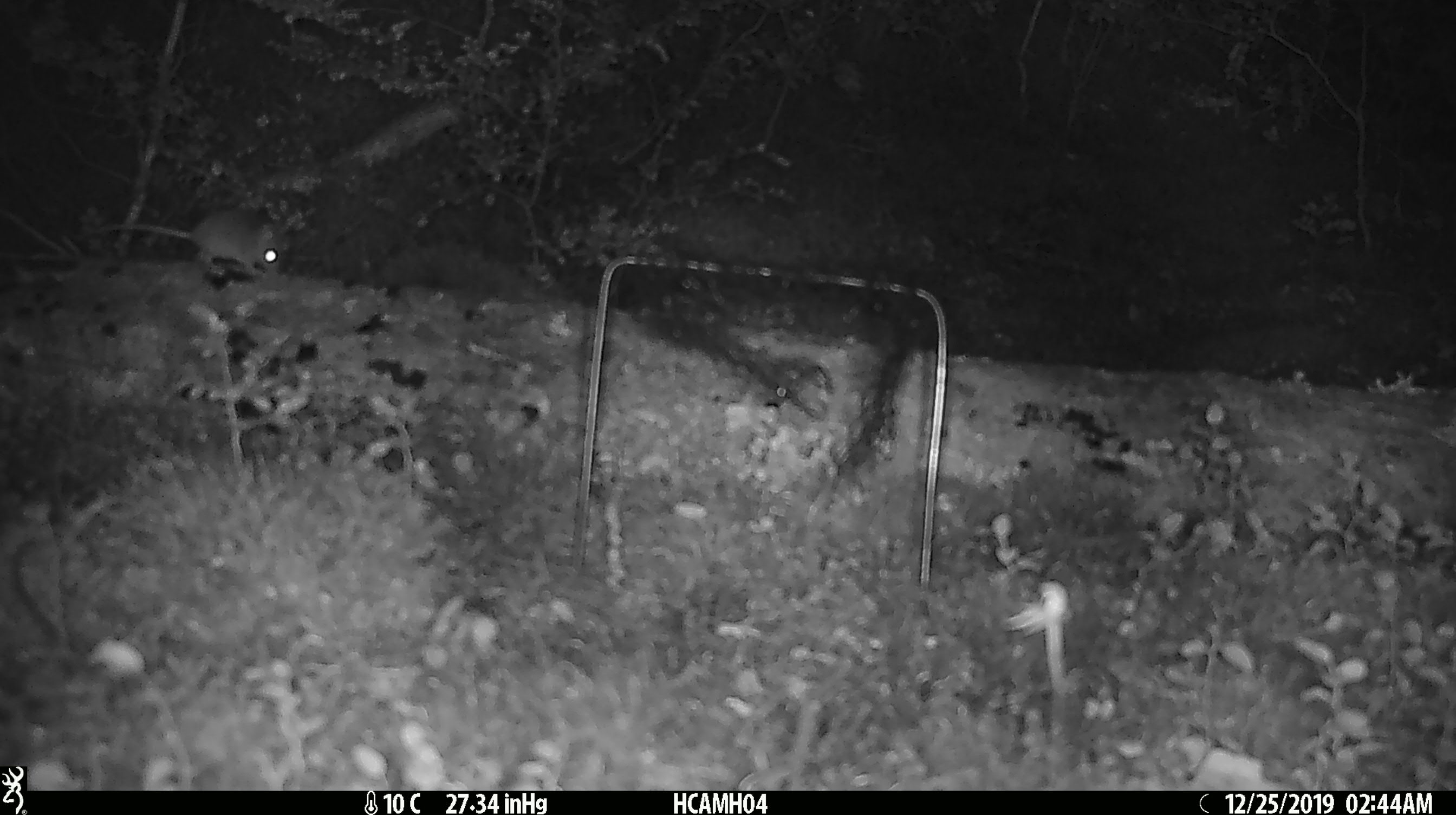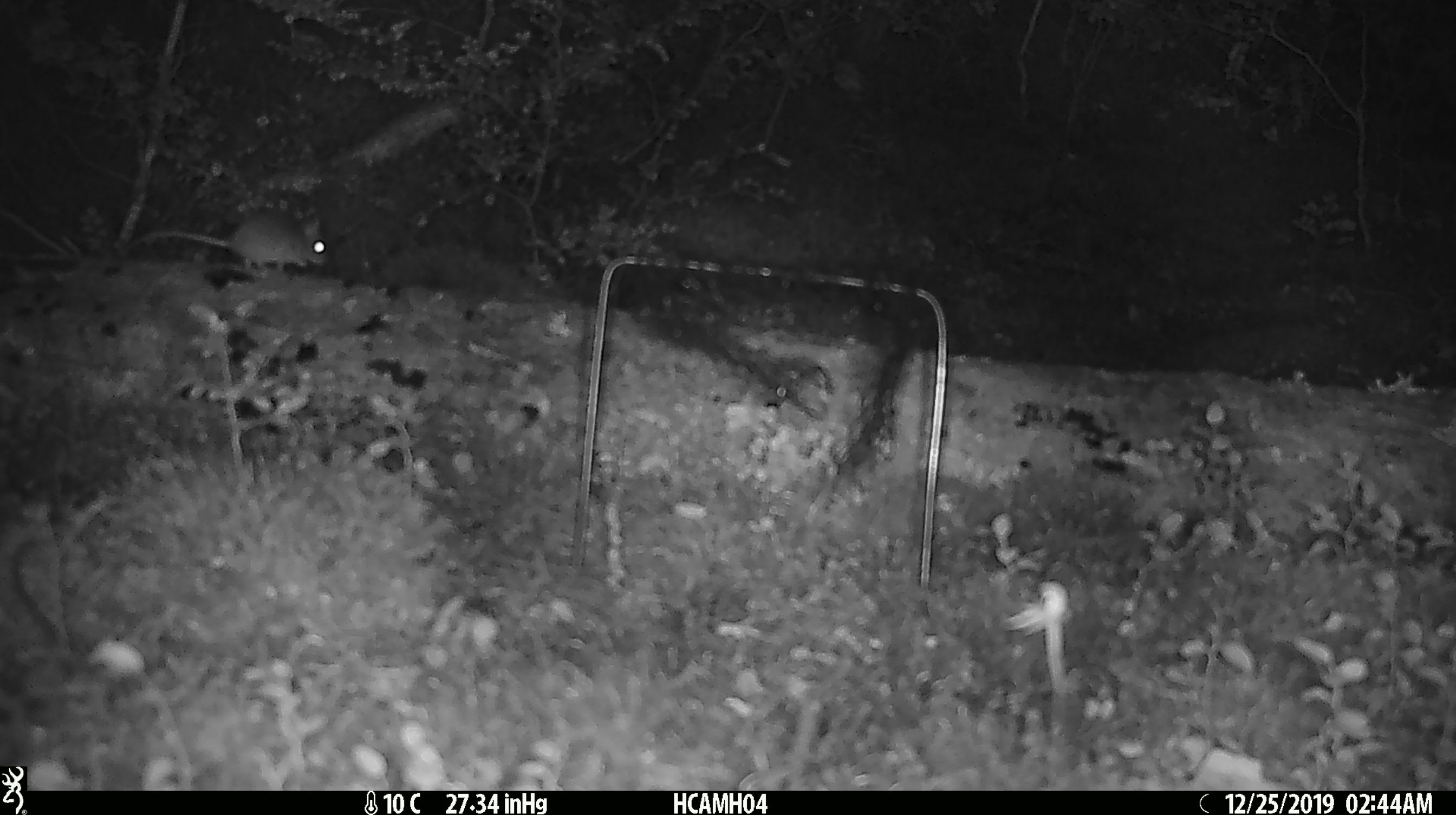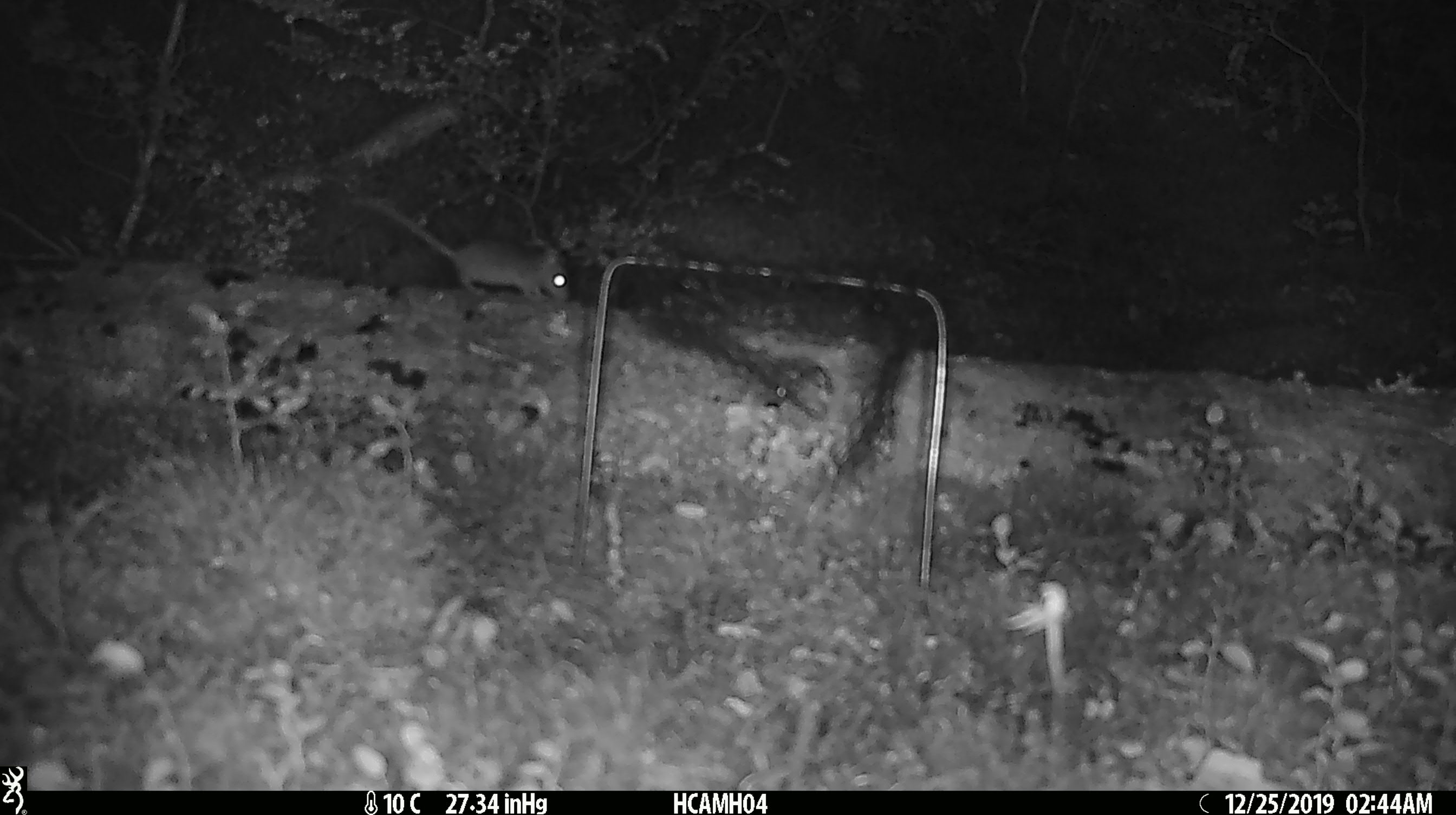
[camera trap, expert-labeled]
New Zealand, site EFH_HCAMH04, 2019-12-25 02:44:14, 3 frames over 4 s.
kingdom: Animalia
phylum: Chordata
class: Mammalia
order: Rodentia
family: Muridae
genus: Mus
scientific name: Mus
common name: mouse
Mouse (Mus).